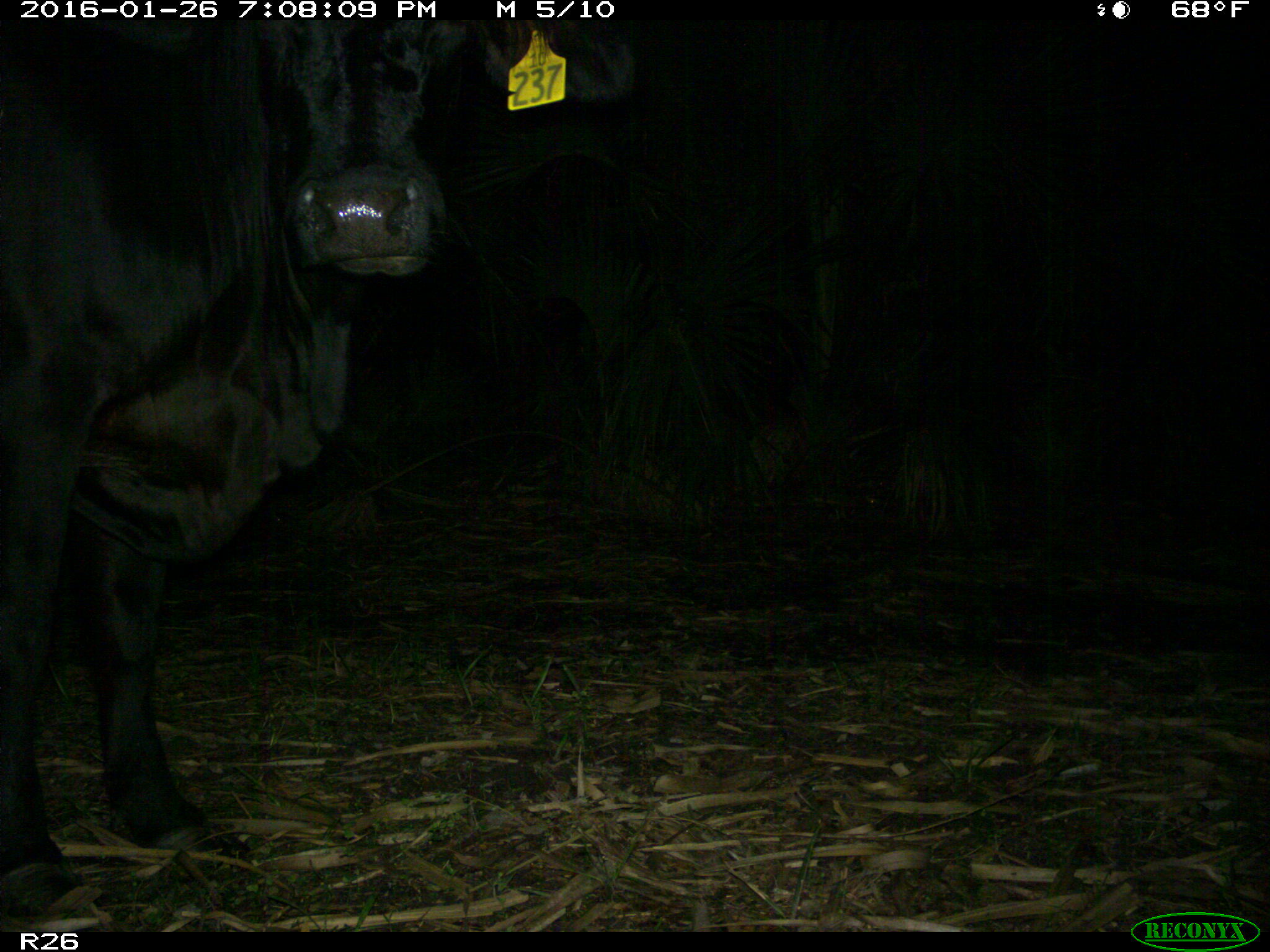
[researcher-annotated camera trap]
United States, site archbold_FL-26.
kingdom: Animalia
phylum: Chordata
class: Mammalia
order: Artiodactyla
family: Bovidae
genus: Bos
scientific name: Bos taurus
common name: domestic cow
Bos taurus (domestic cow).